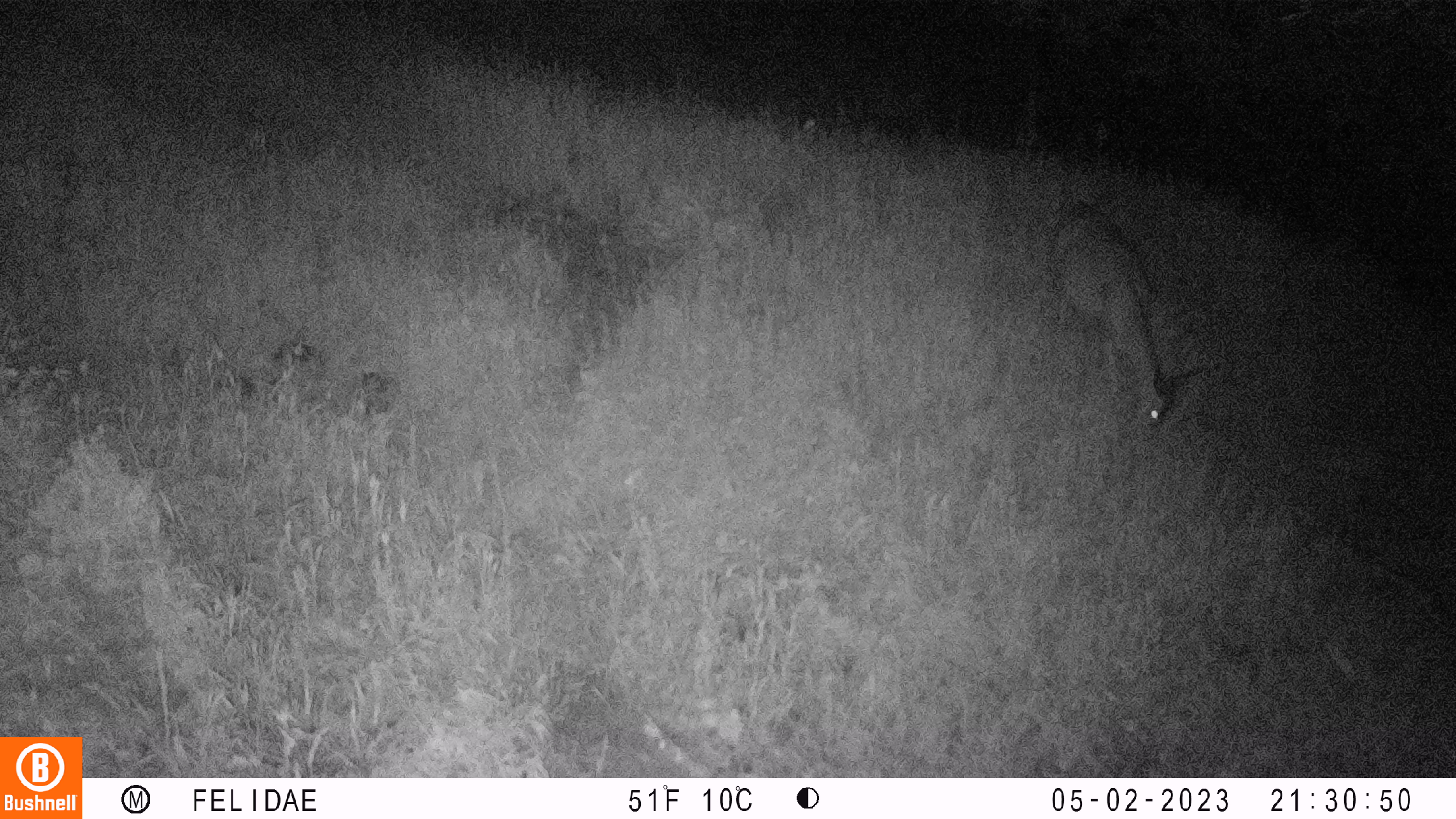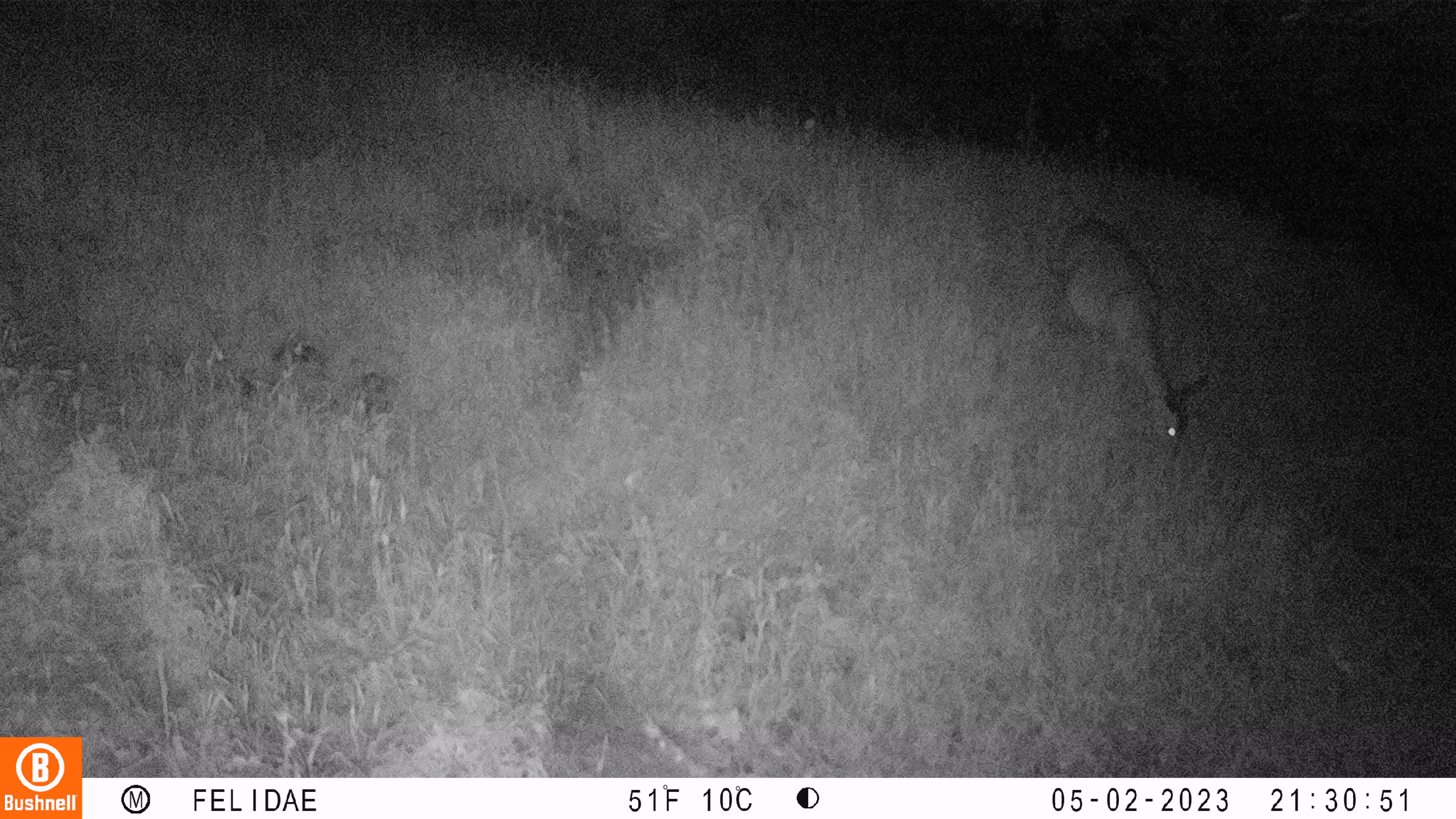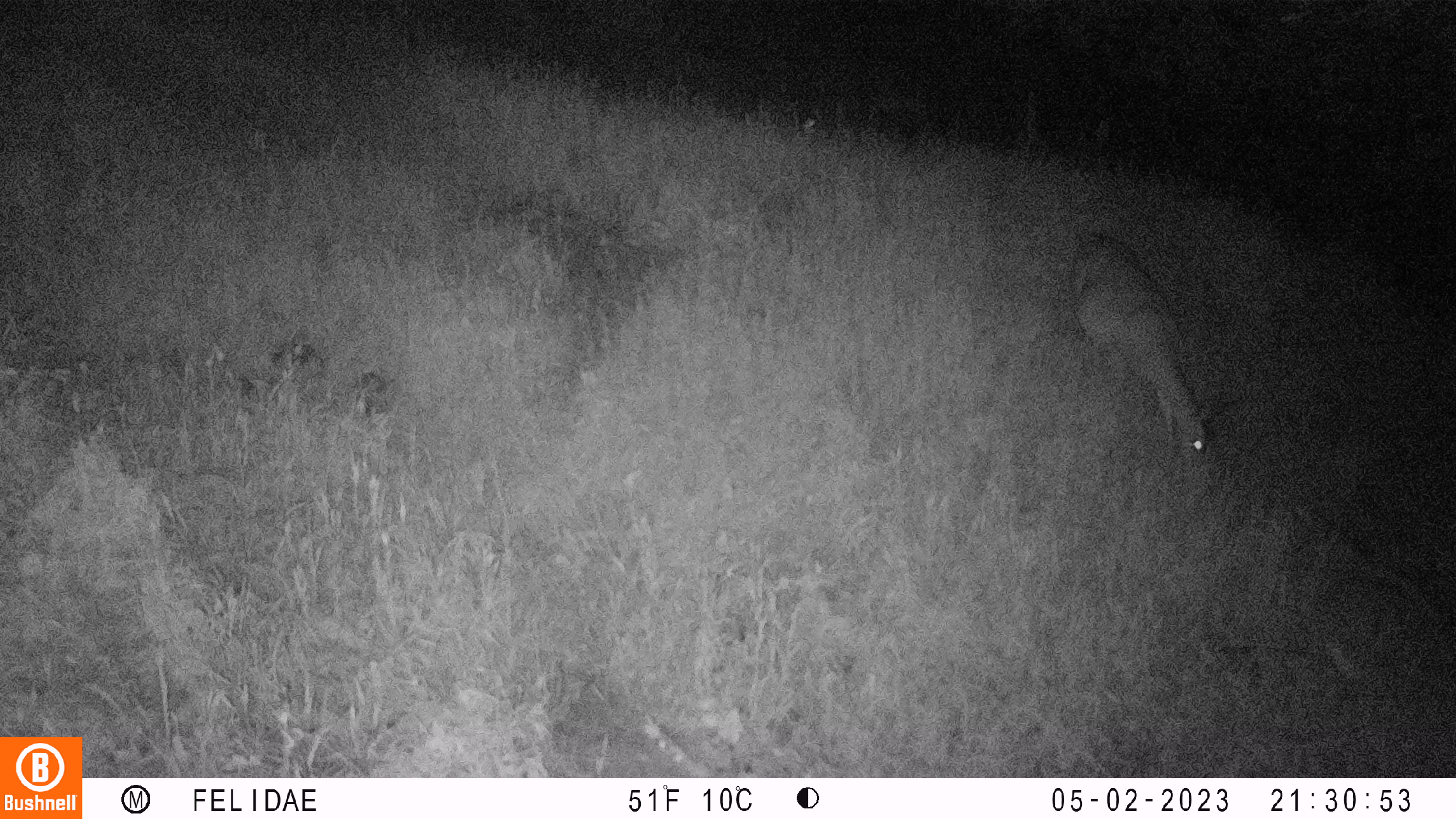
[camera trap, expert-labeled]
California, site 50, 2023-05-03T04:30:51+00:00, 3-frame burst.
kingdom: Animalia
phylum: Chordata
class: Mammalia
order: Artiodactyla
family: Cervidae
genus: Odocoileus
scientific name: Odocoileus hemionus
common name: mule deer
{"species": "mule deer (Odocoileus hemionus)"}